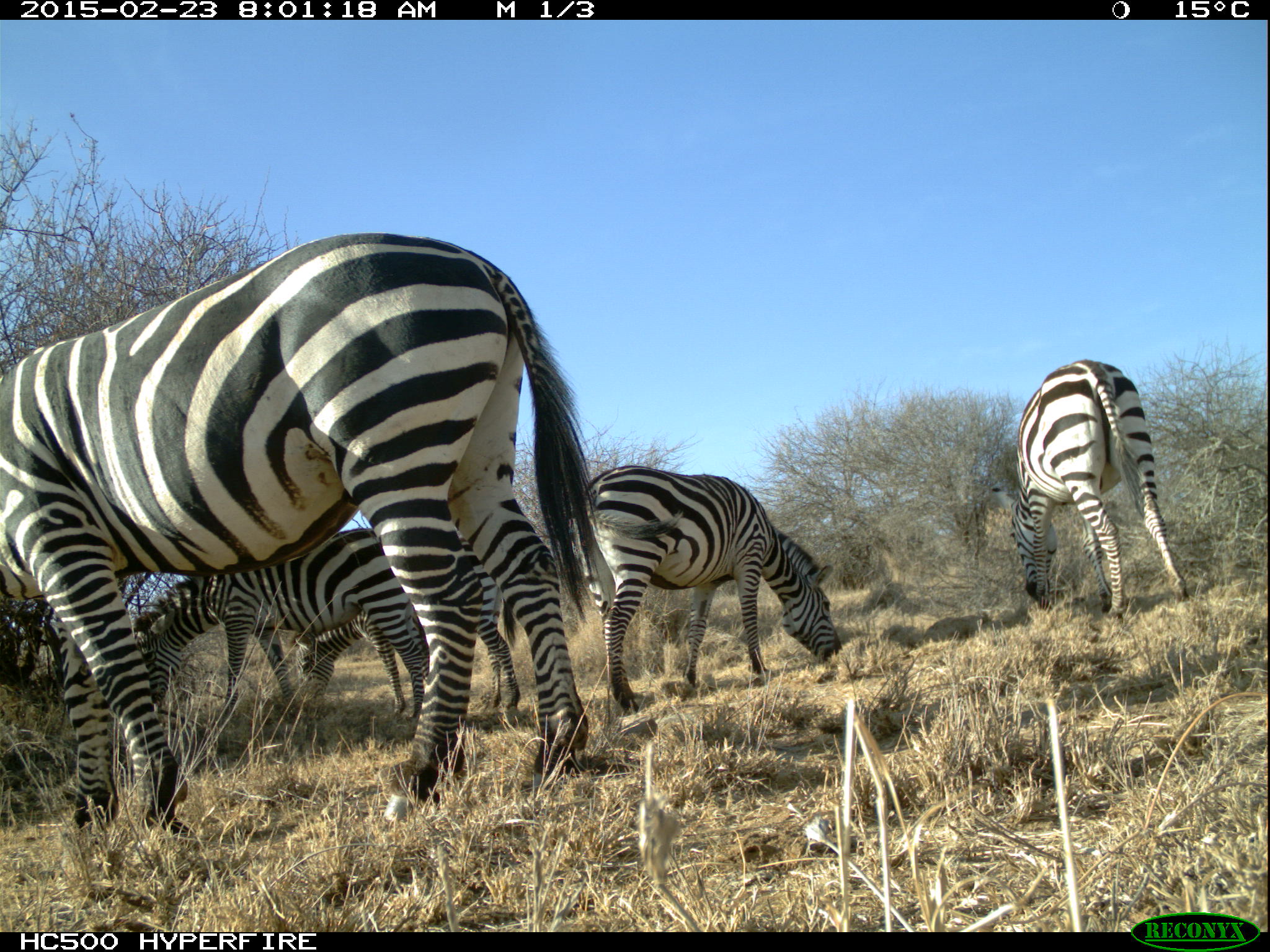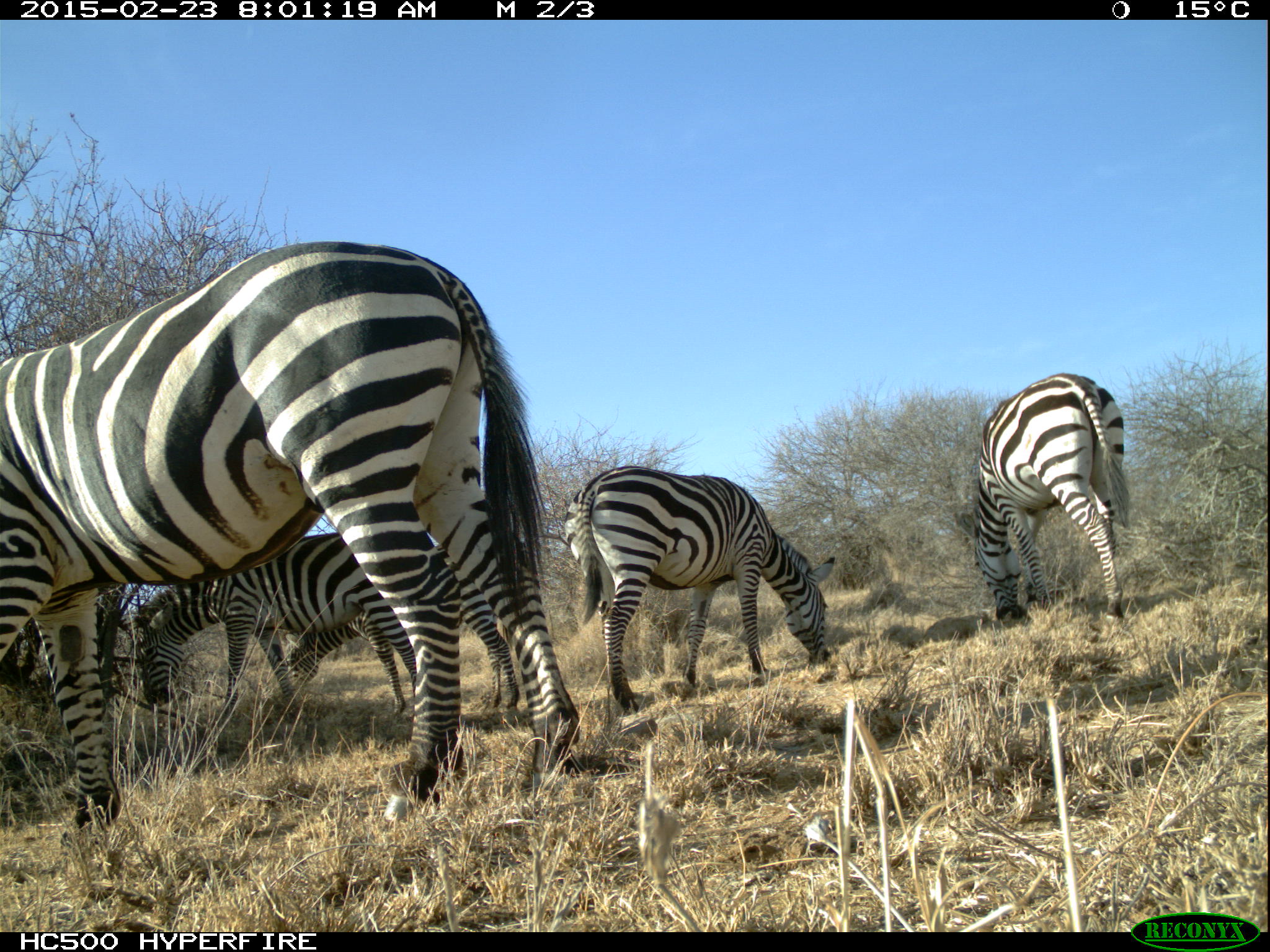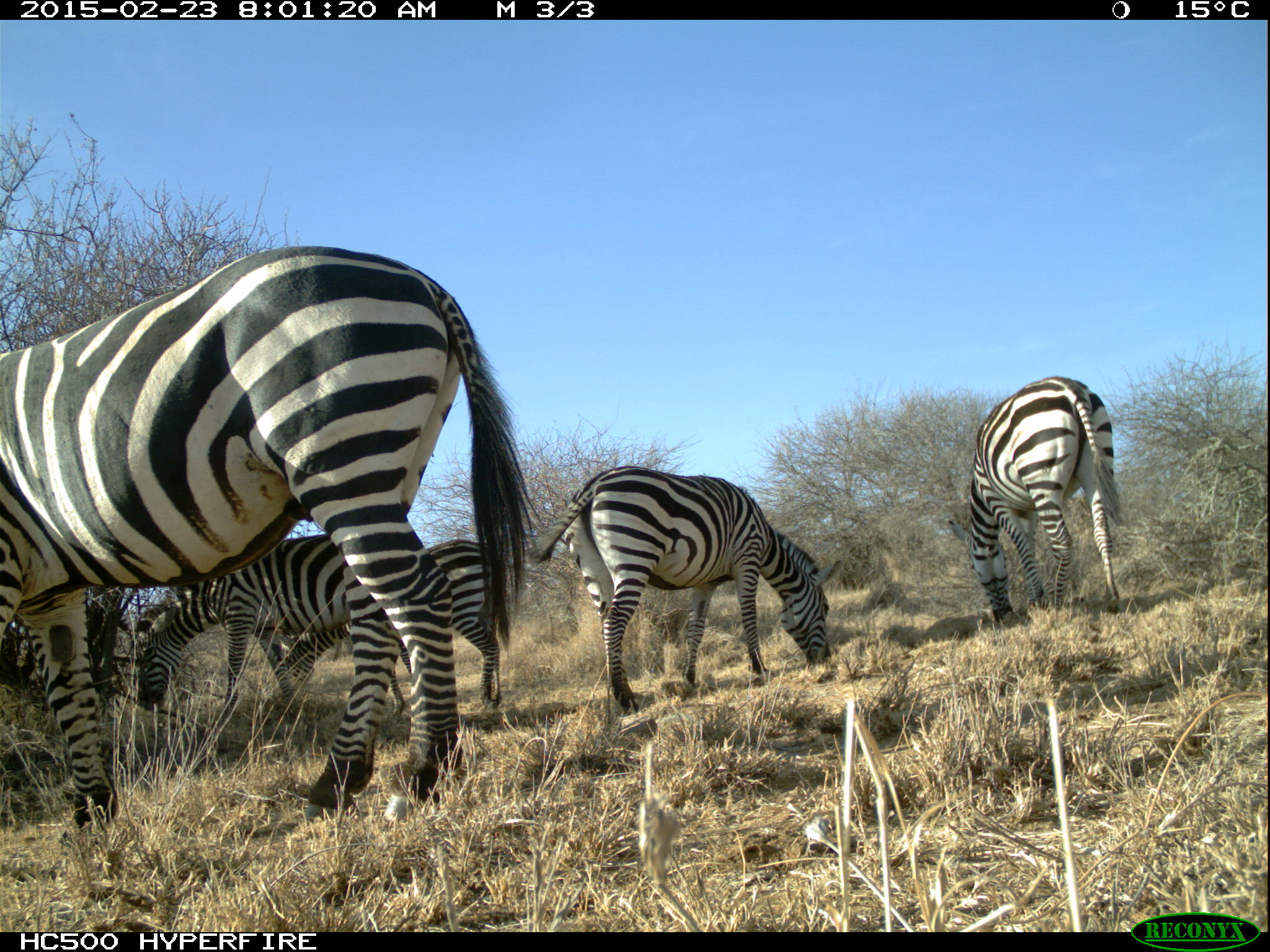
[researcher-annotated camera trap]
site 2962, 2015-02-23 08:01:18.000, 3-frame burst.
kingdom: Animalia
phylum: Chordata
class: Mammalia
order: Perissodactyla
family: Equidae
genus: Equus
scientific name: Equus quagga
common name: plains zebra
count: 6